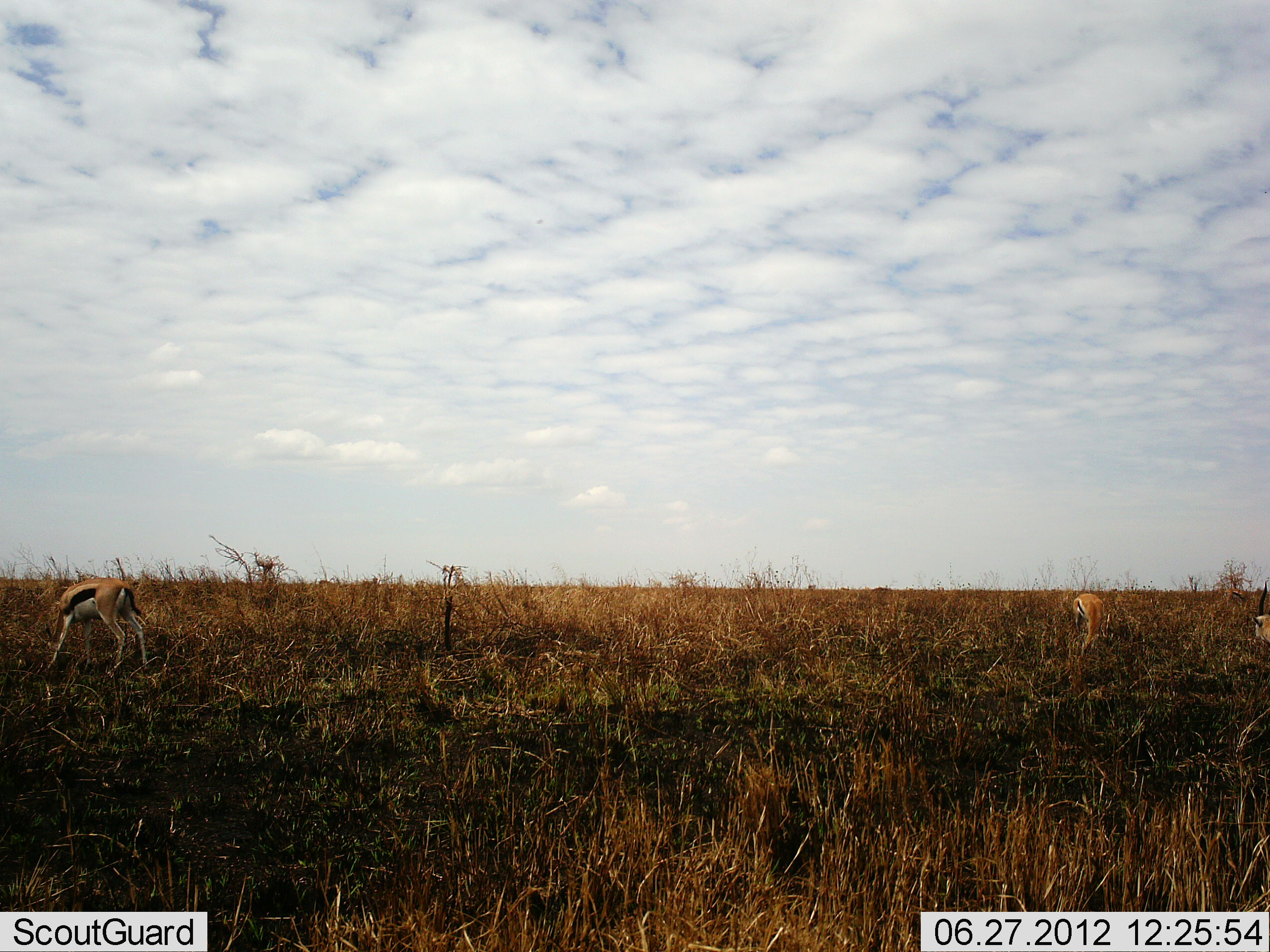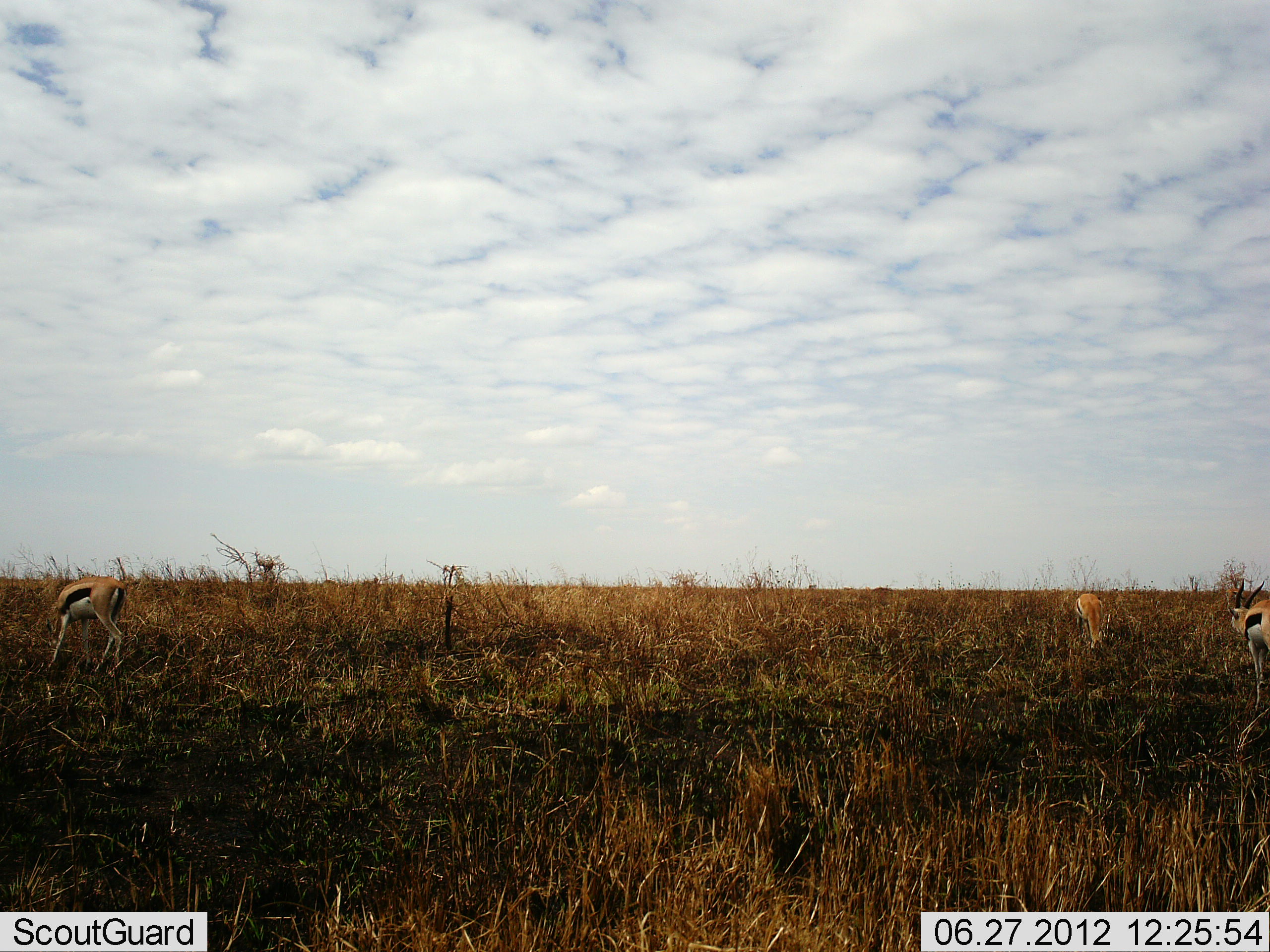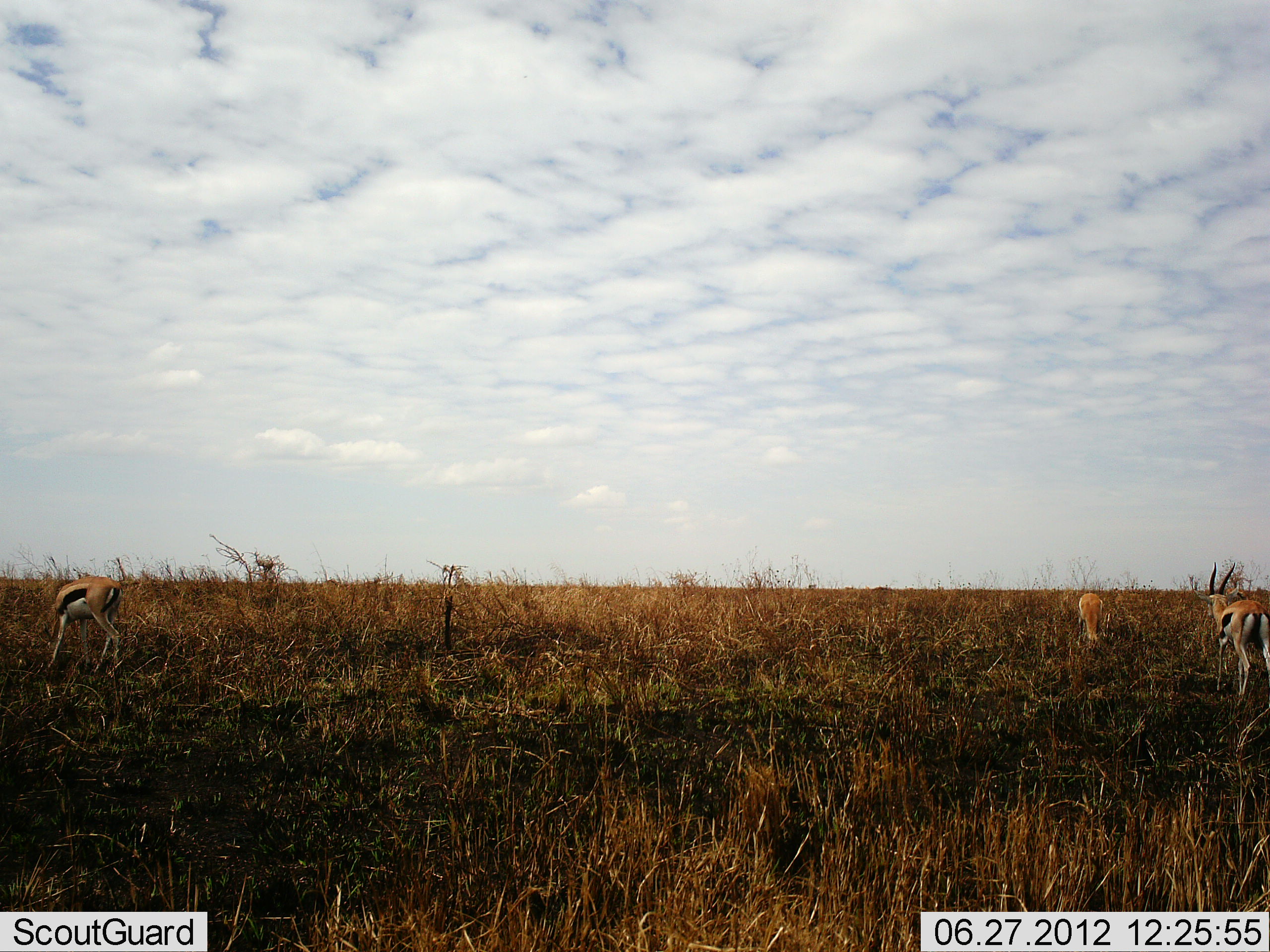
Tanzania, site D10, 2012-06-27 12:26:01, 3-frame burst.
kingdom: Animalia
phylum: Chordata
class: Mammalia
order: Artiodactyla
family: Bovidae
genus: Eudorcas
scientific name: Eudorcas thomsonii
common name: thomson's gazelle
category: gazellethomsons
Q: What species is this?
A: Gazellethomsons (thomson's gazelle) (Eudorcas thomsonii).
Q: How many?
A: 3.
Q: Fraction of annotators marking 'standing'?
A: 50%.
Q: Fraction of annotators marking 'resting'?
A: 0%.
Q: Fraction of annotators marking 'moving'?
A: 70%.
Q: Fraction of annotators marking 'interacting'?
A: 0%.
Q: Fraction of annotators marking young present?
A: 0%.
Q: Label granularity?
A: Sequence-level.